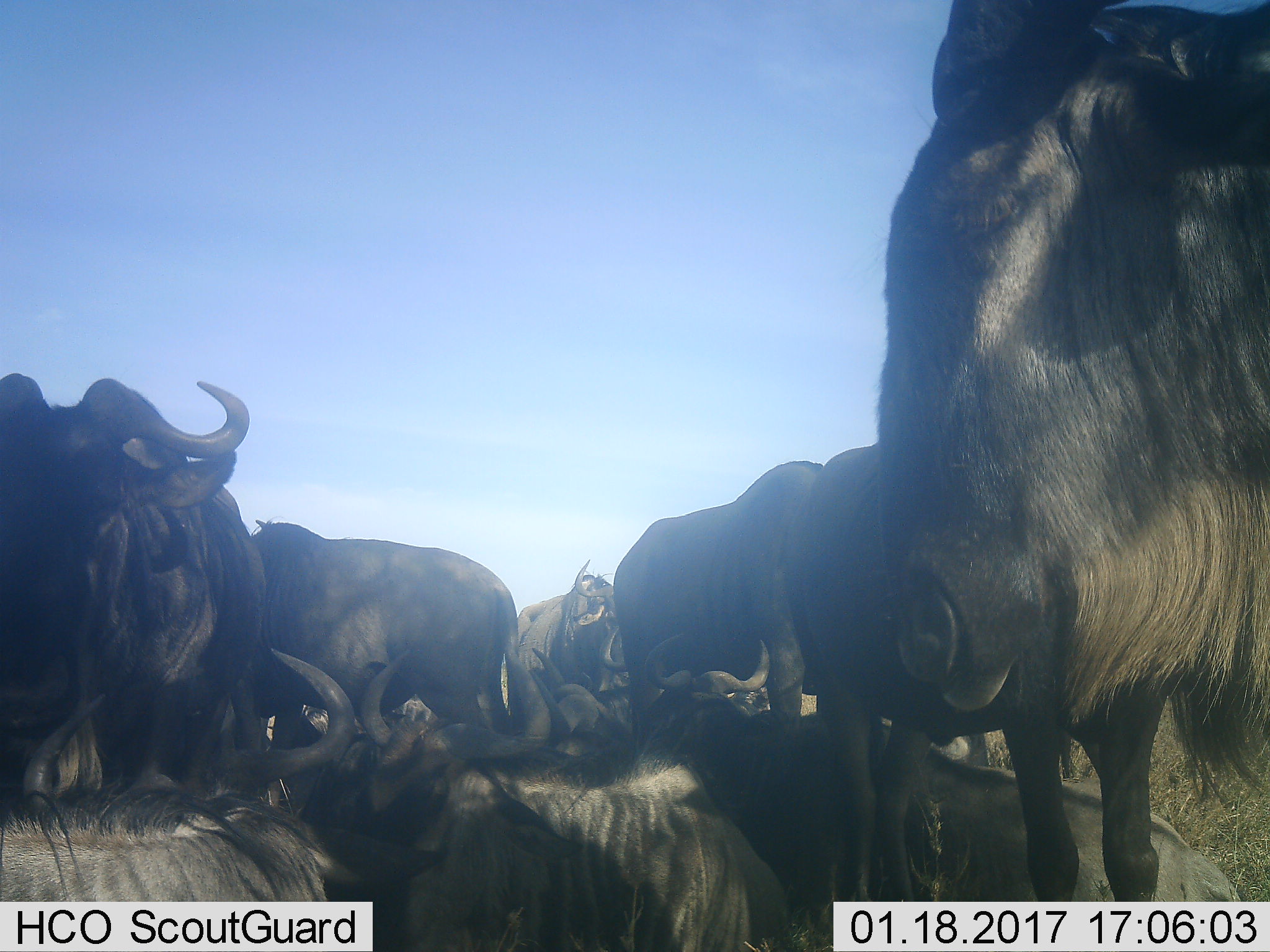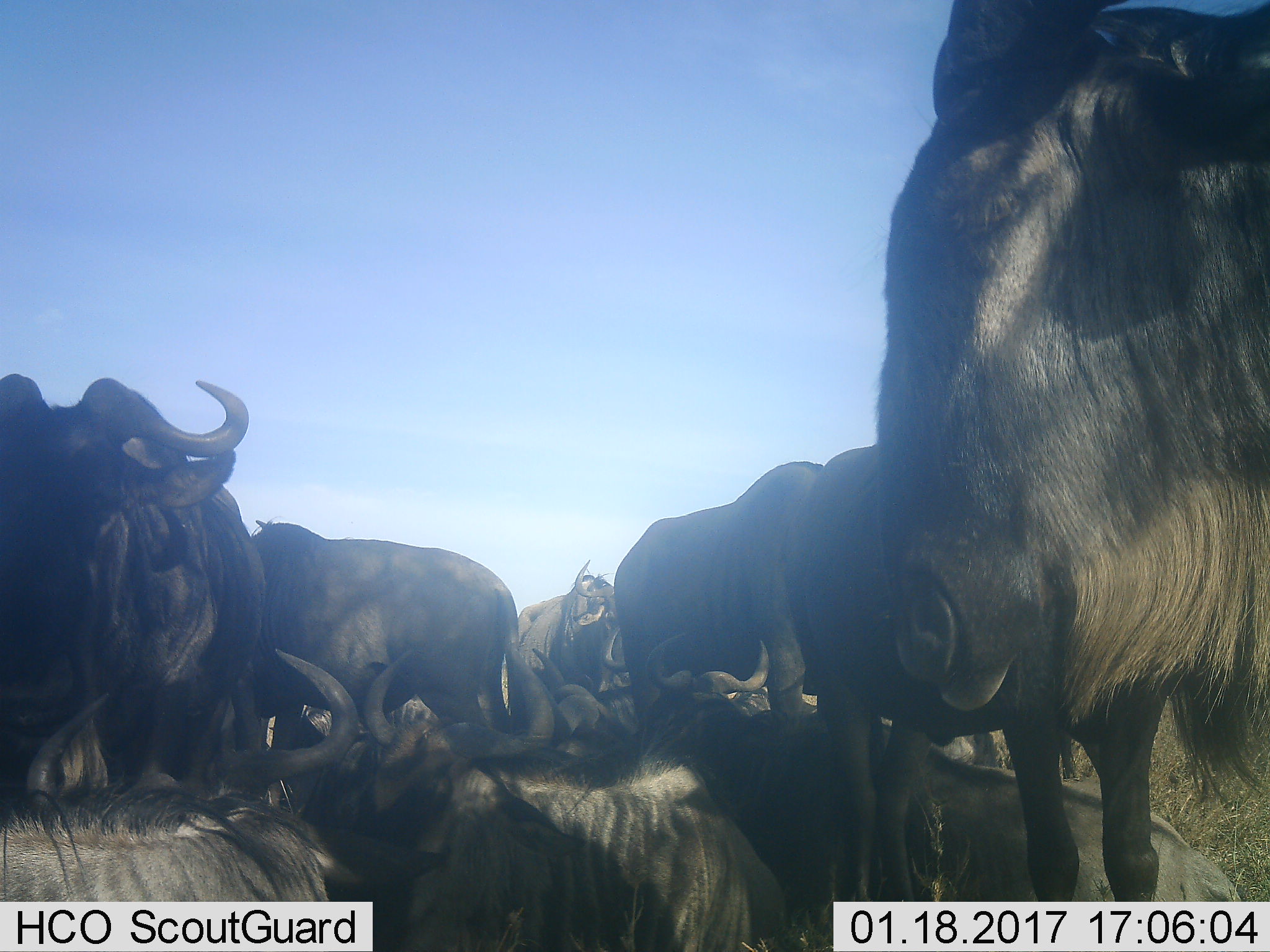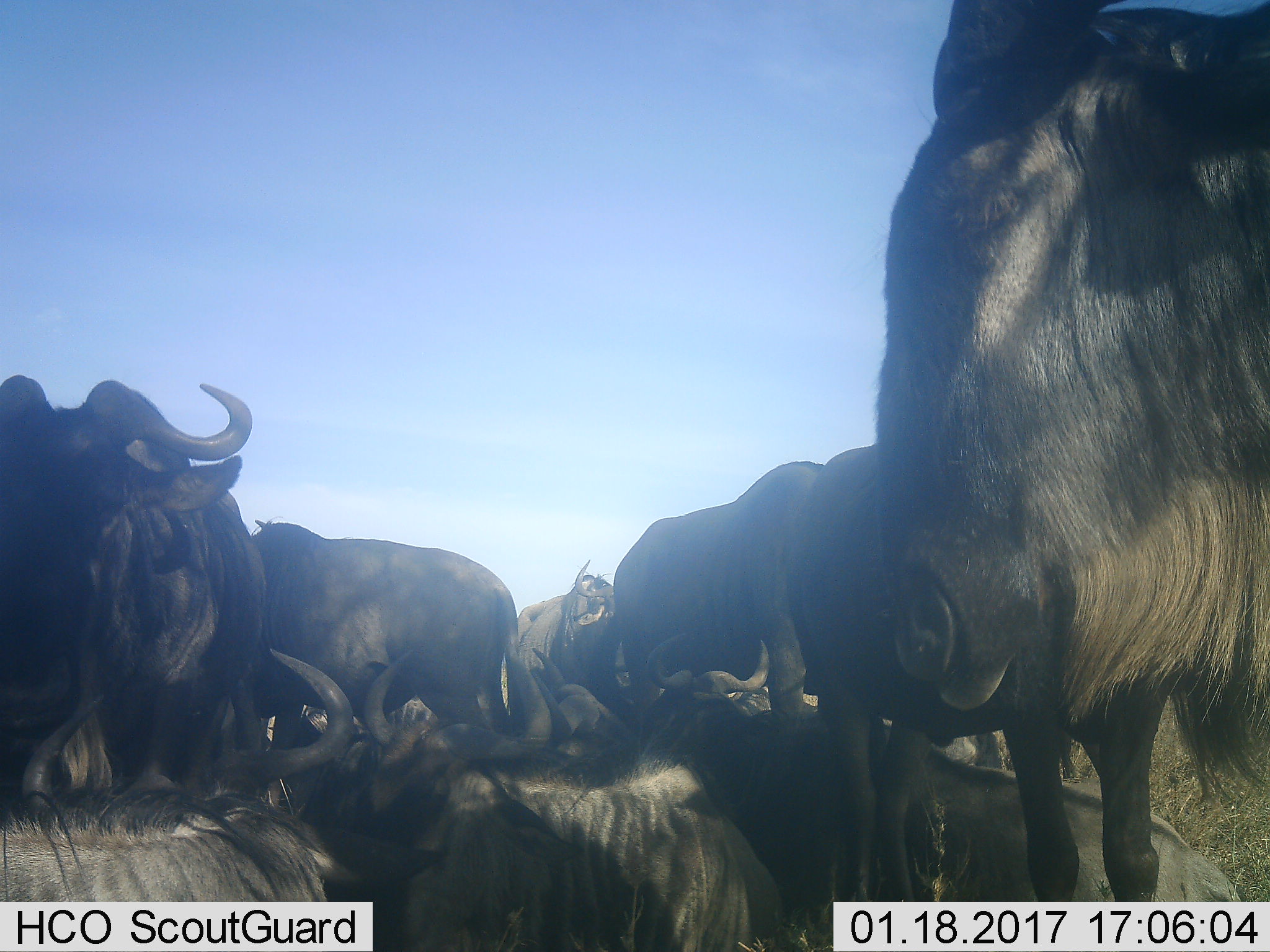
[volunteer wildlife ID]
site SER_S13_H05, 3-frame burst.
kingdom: Animalia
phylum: Chordata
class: Mammalia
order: Artiodactyla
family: Bovidae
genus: Connochaetes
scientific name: Connochaetes taurinus taurinus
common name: blue wildebeest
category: wildebeestblue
Wildebeestblue (blue wildebeest) (Connochaetes taurinus taurinus), count 11-50. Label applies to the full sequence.